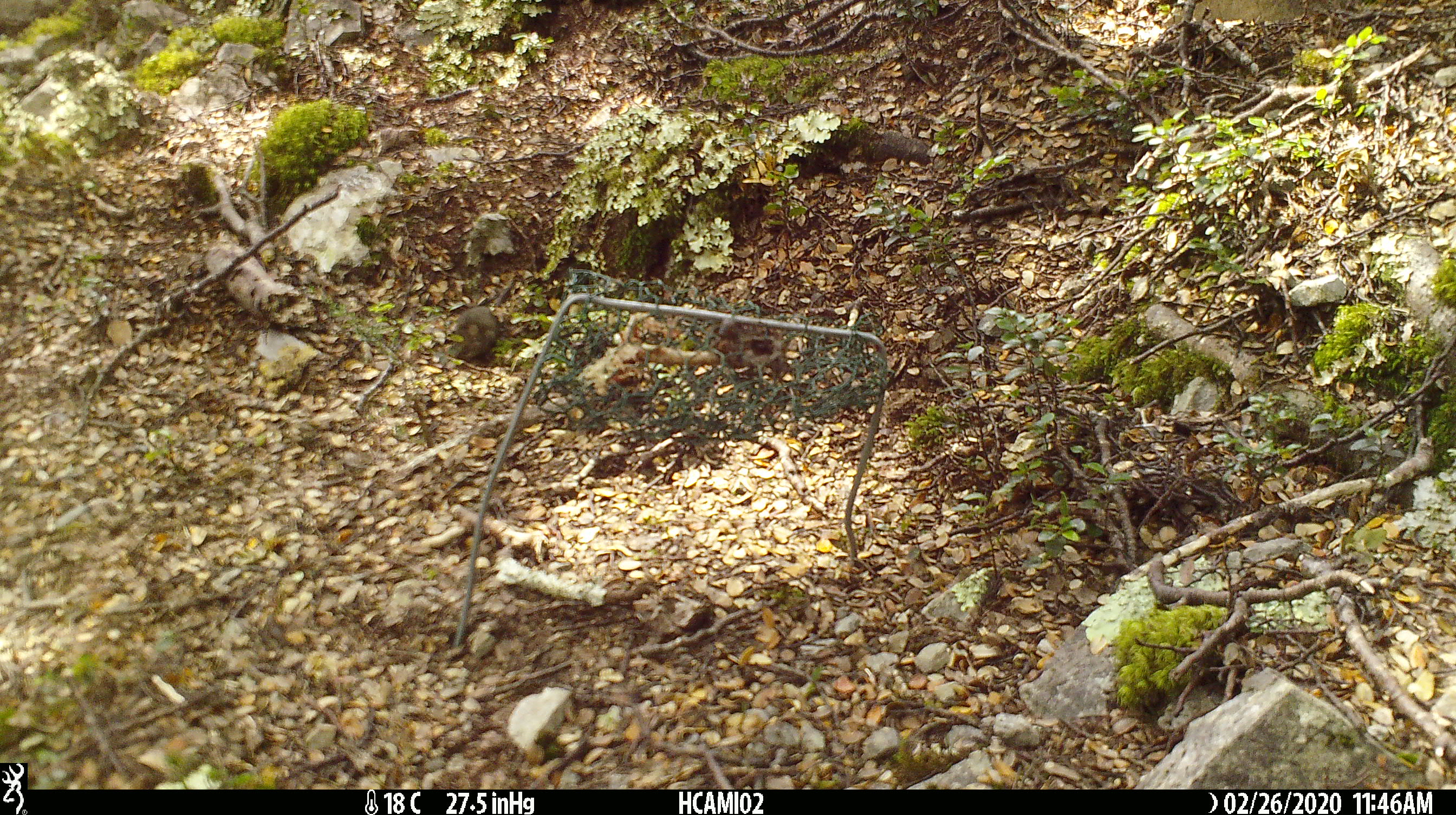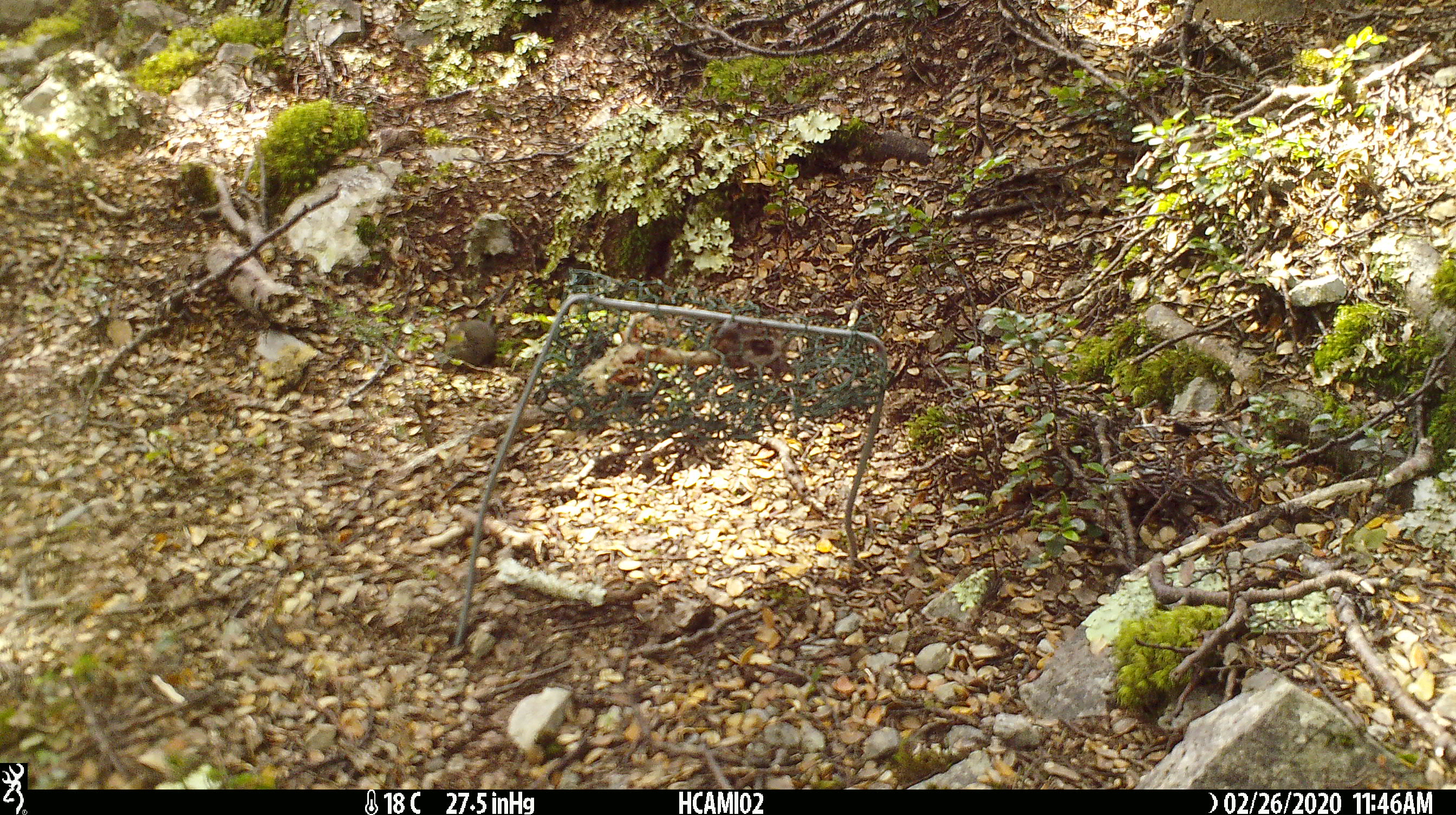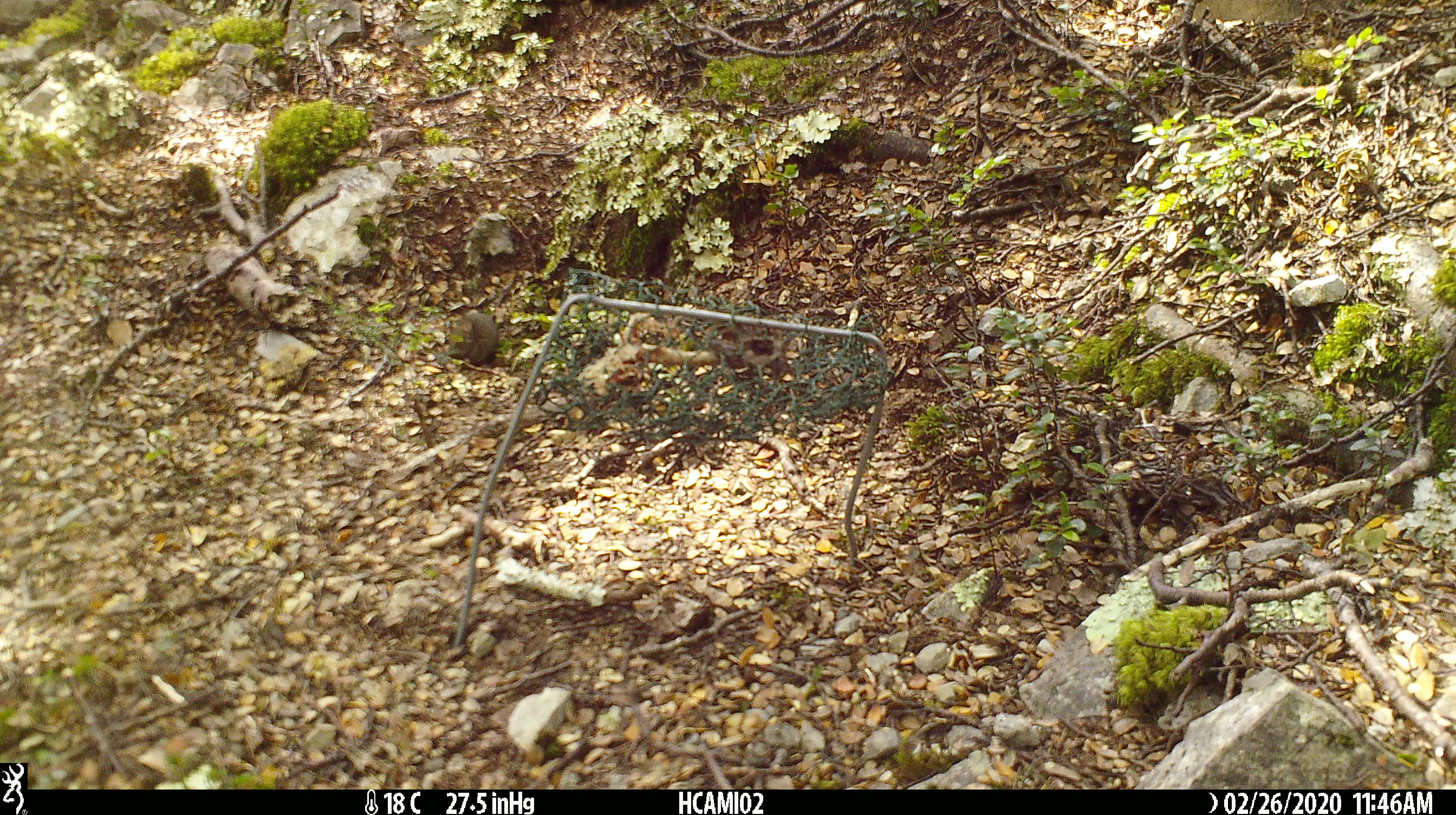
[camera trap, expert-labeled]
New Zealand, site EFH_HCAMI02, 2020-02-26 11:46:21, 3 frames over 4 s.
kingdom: Animalia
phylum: Chordata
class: Mammalia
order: Rodentia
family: Muridae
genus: Mus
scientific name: Mus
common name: mouse